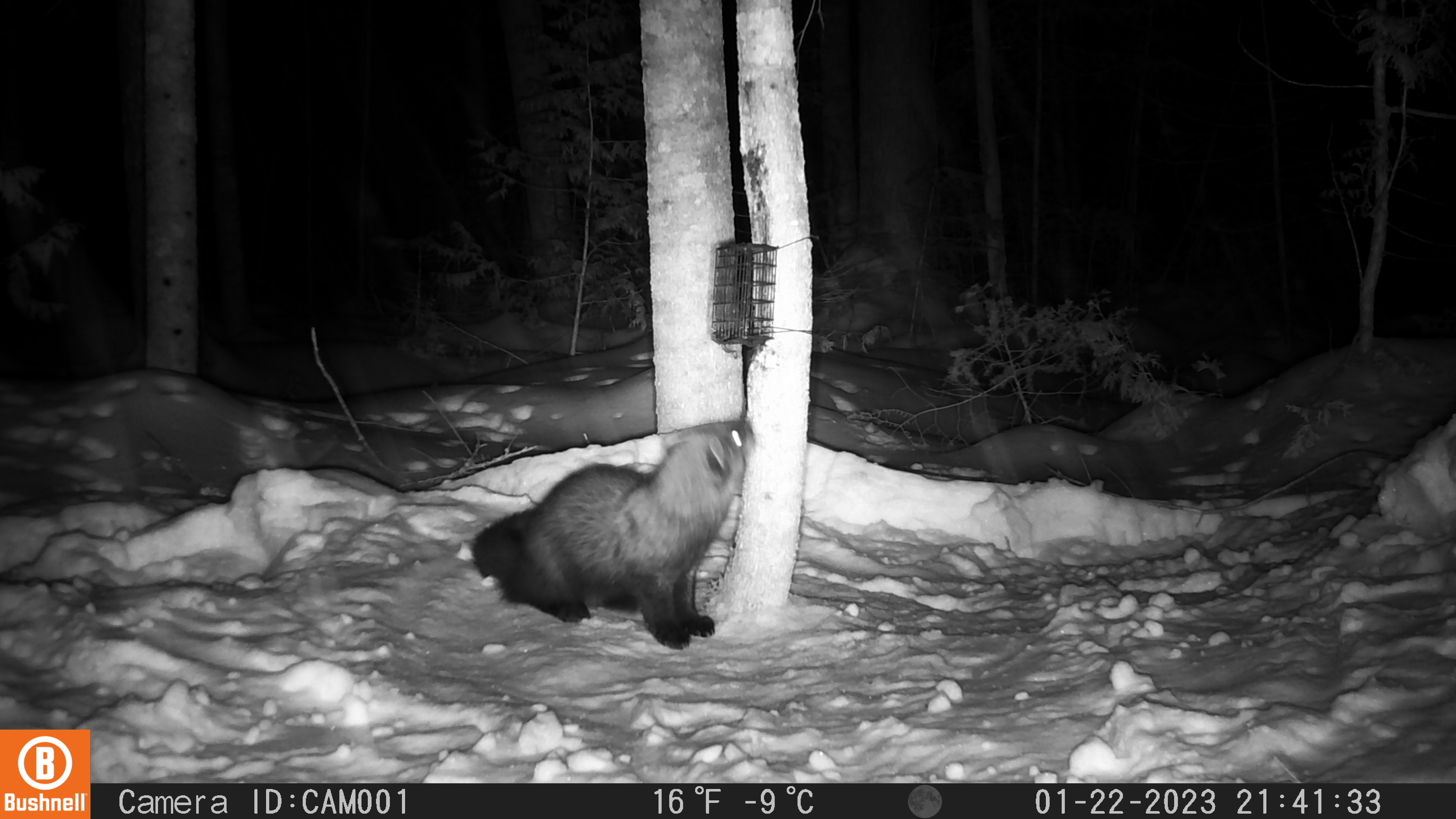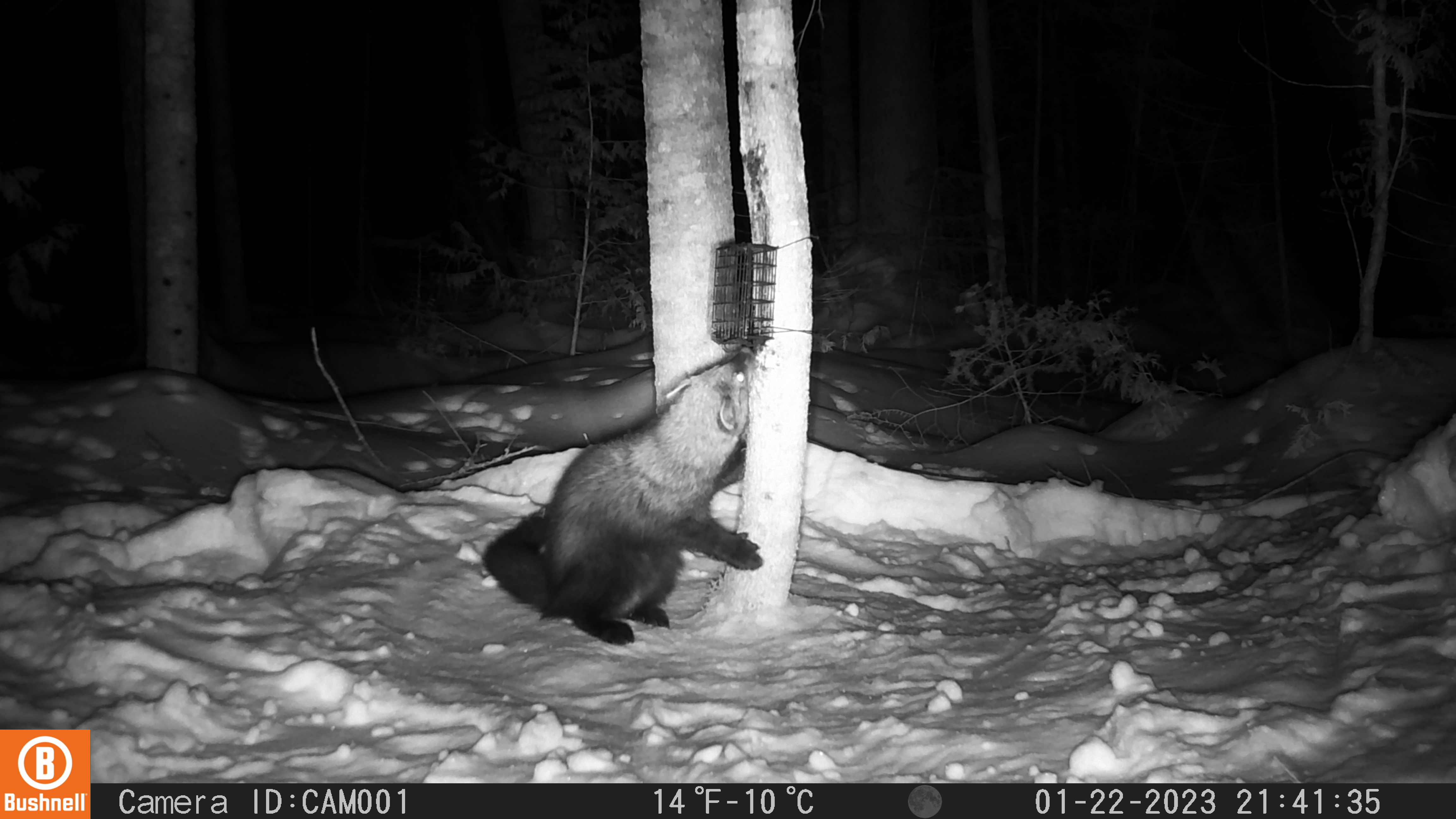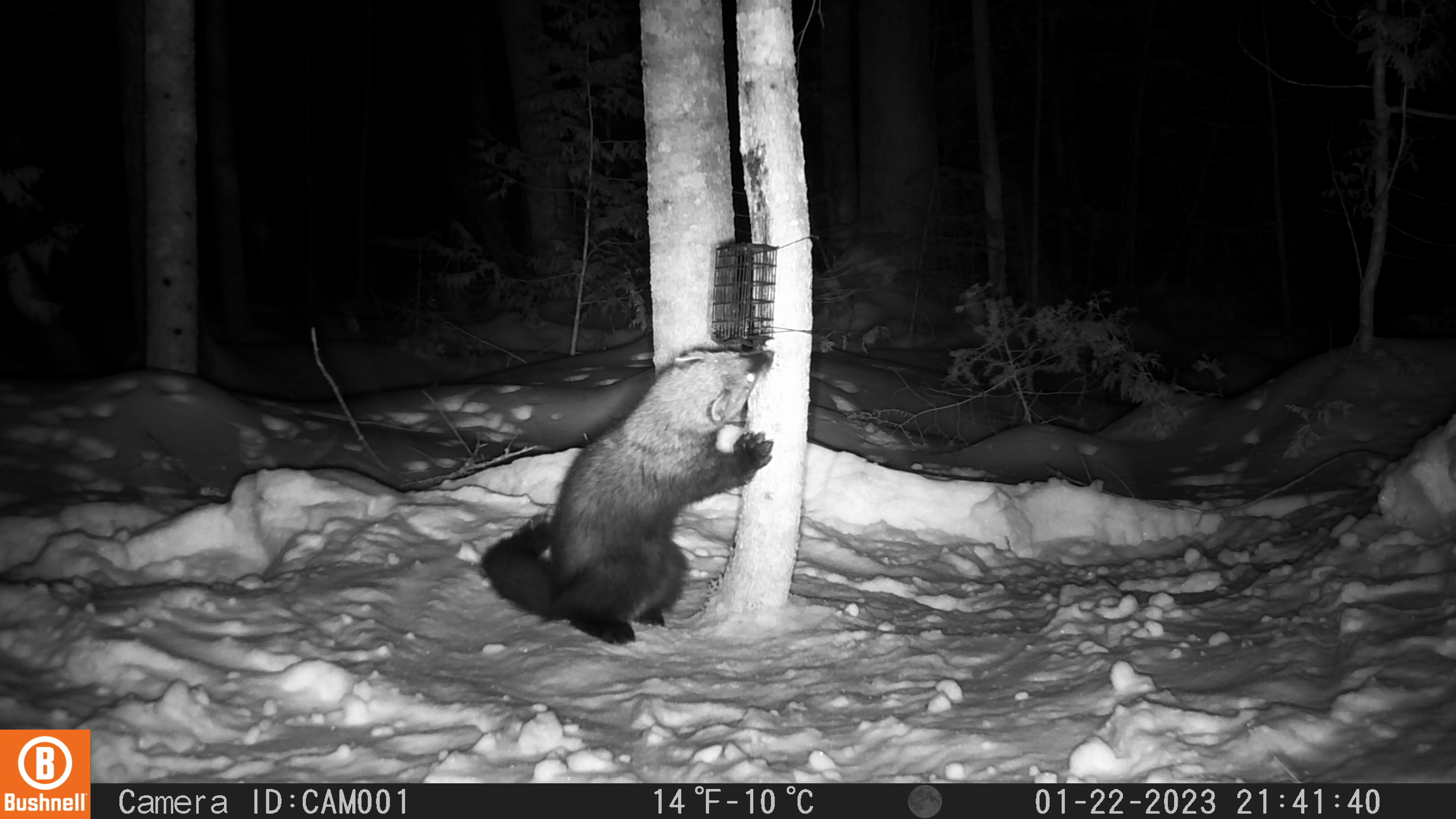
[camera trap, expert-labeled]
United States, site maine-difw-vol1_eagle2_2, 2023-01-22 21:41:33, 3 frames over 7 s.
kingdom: Animalia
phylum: Chordata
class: Mammalia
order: Carnivora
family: Mustelidae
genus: Pekania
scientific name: Pekania pennanti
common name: fisher